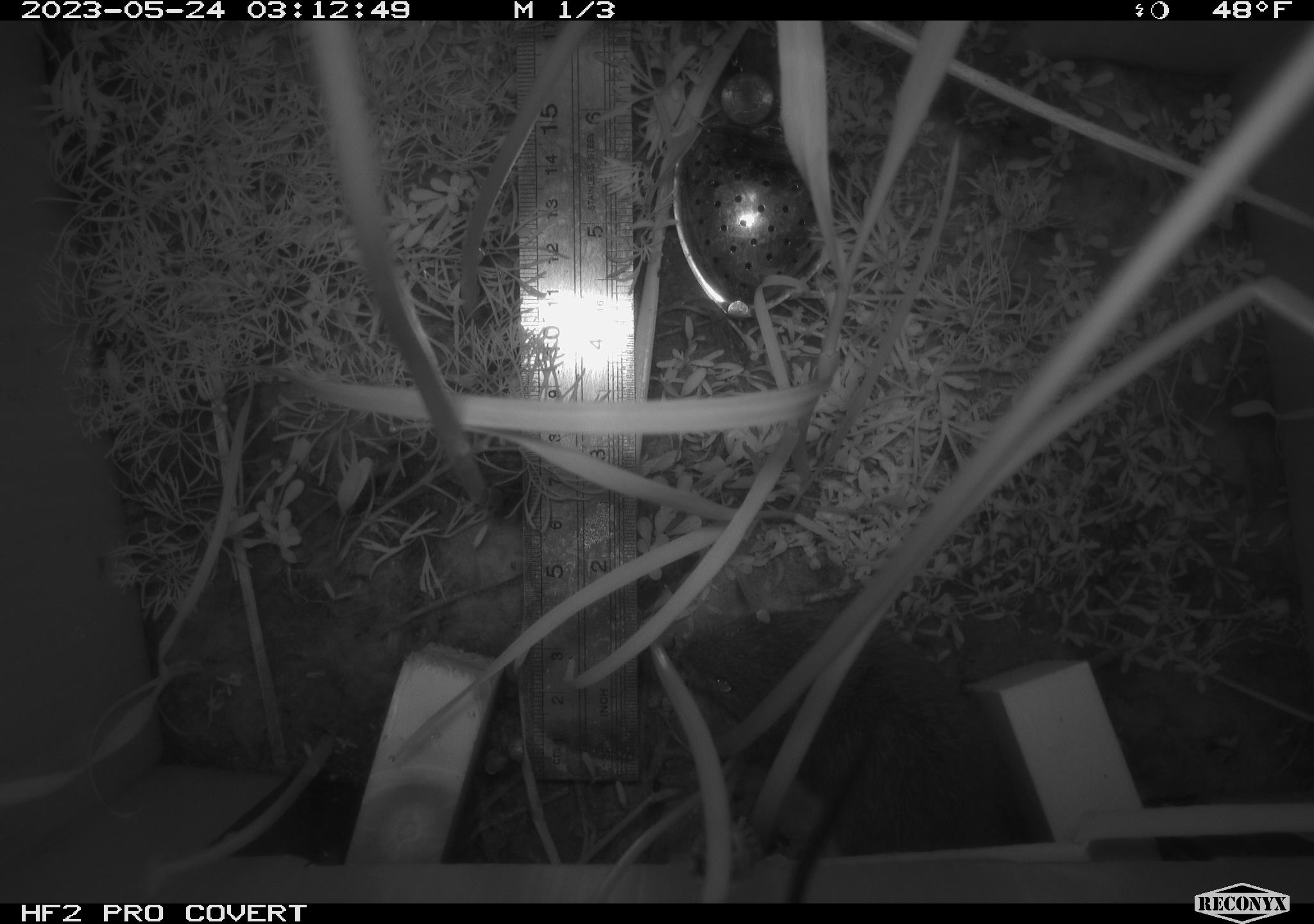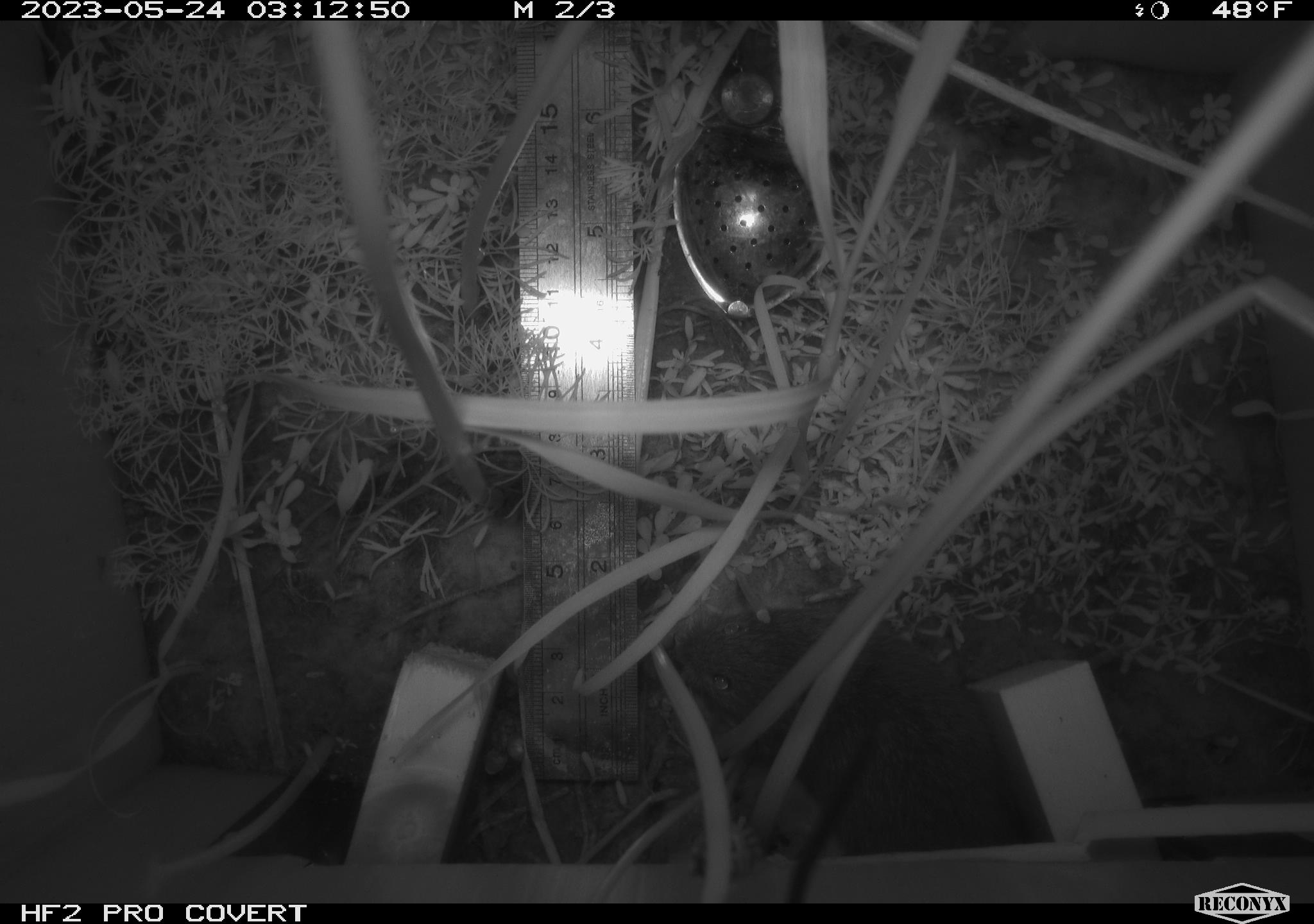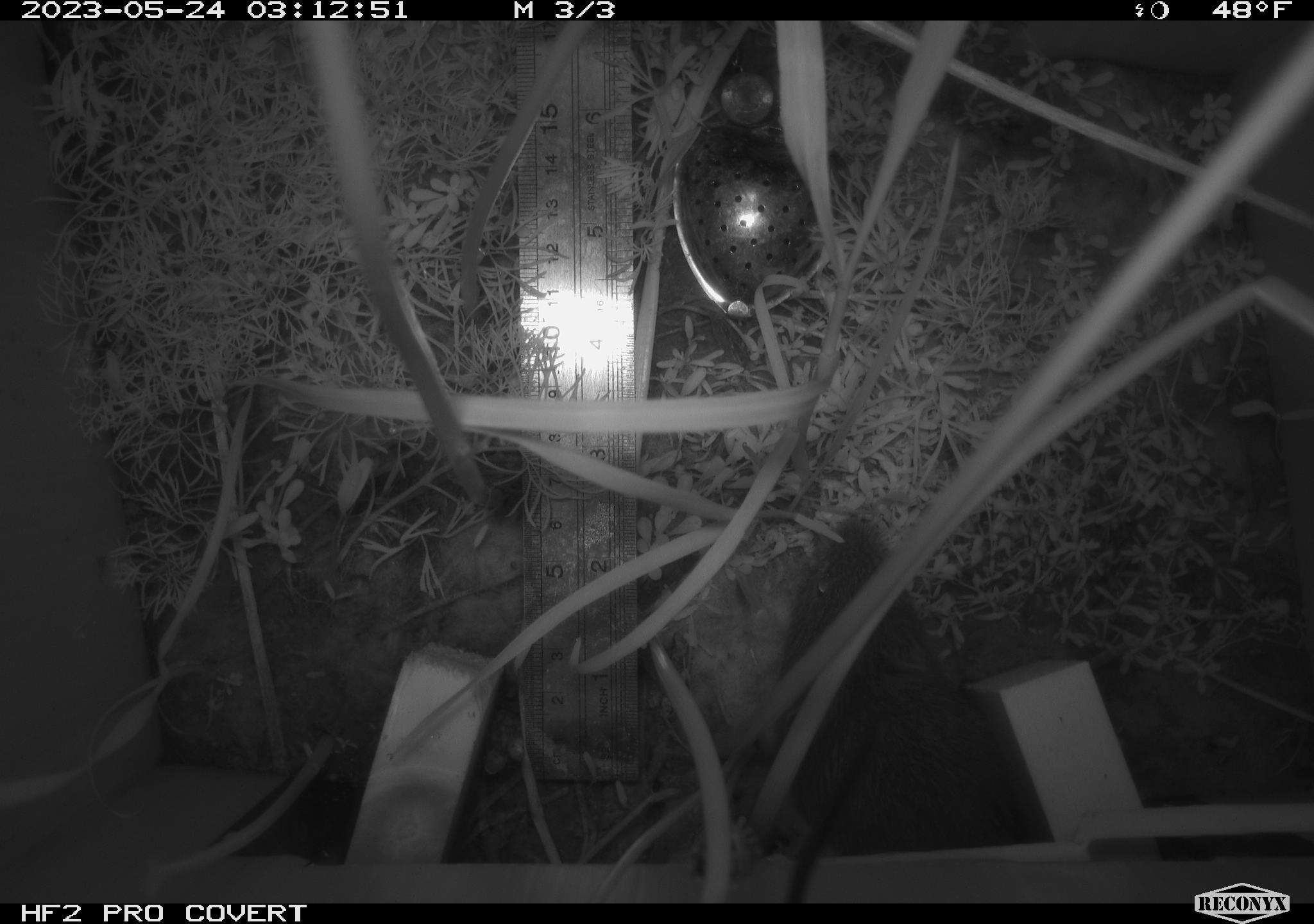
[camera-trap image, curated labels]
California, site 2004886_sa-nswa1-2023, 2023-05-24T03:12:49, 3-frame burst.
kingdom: Animalia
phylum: Chordata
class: Mammalia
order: Rodentia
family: Cricetidae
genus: Microtus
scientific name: Microtus californicus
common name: california vole